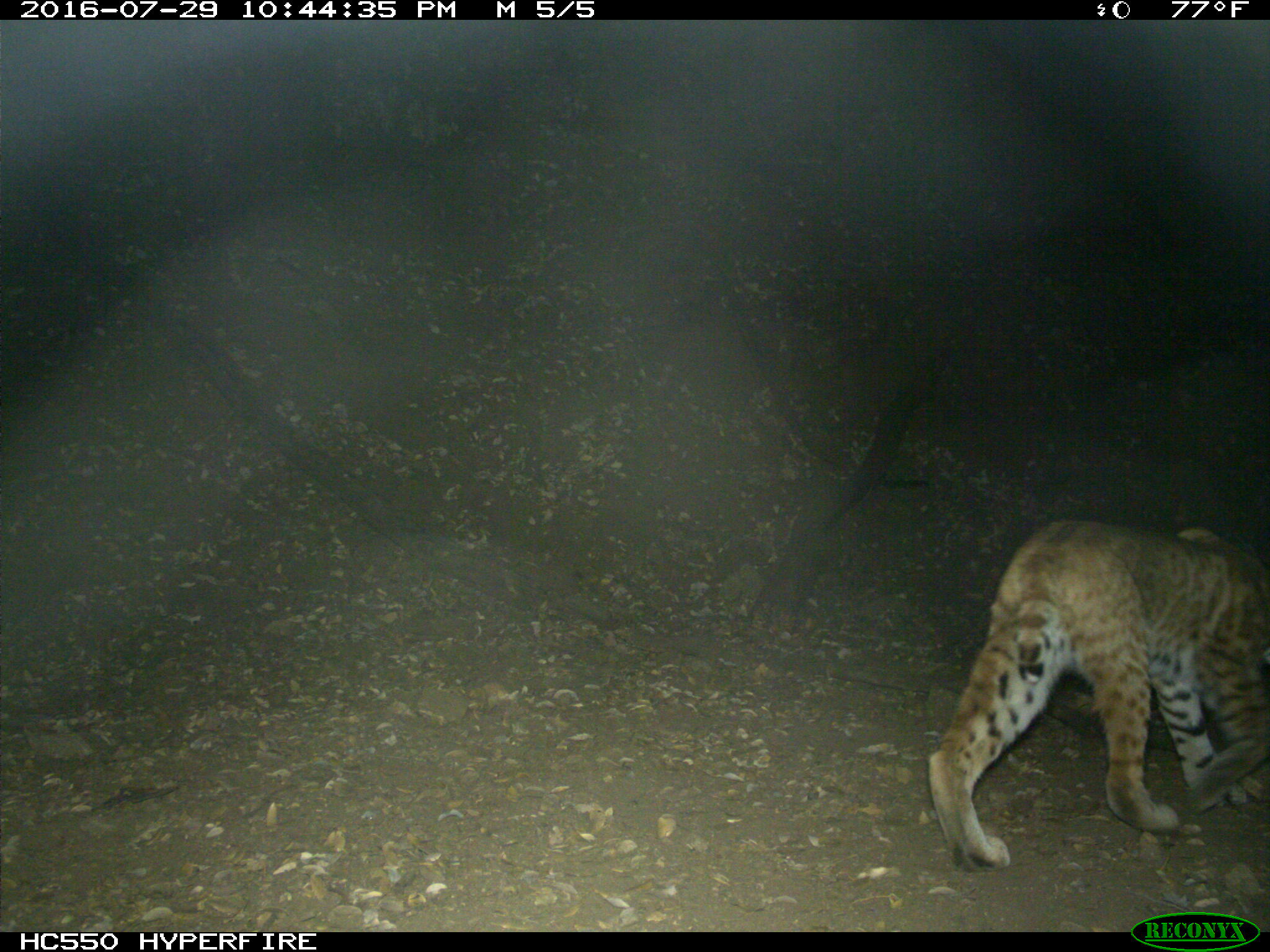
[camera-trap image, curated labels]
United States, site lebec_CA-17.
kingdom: Animalia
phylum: Chordata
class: Mammalia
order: Carnivora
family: Felidae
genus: Lynx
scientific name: Lynx rufus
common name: bobcat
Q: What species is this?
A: Lynx rufus (bobcat).